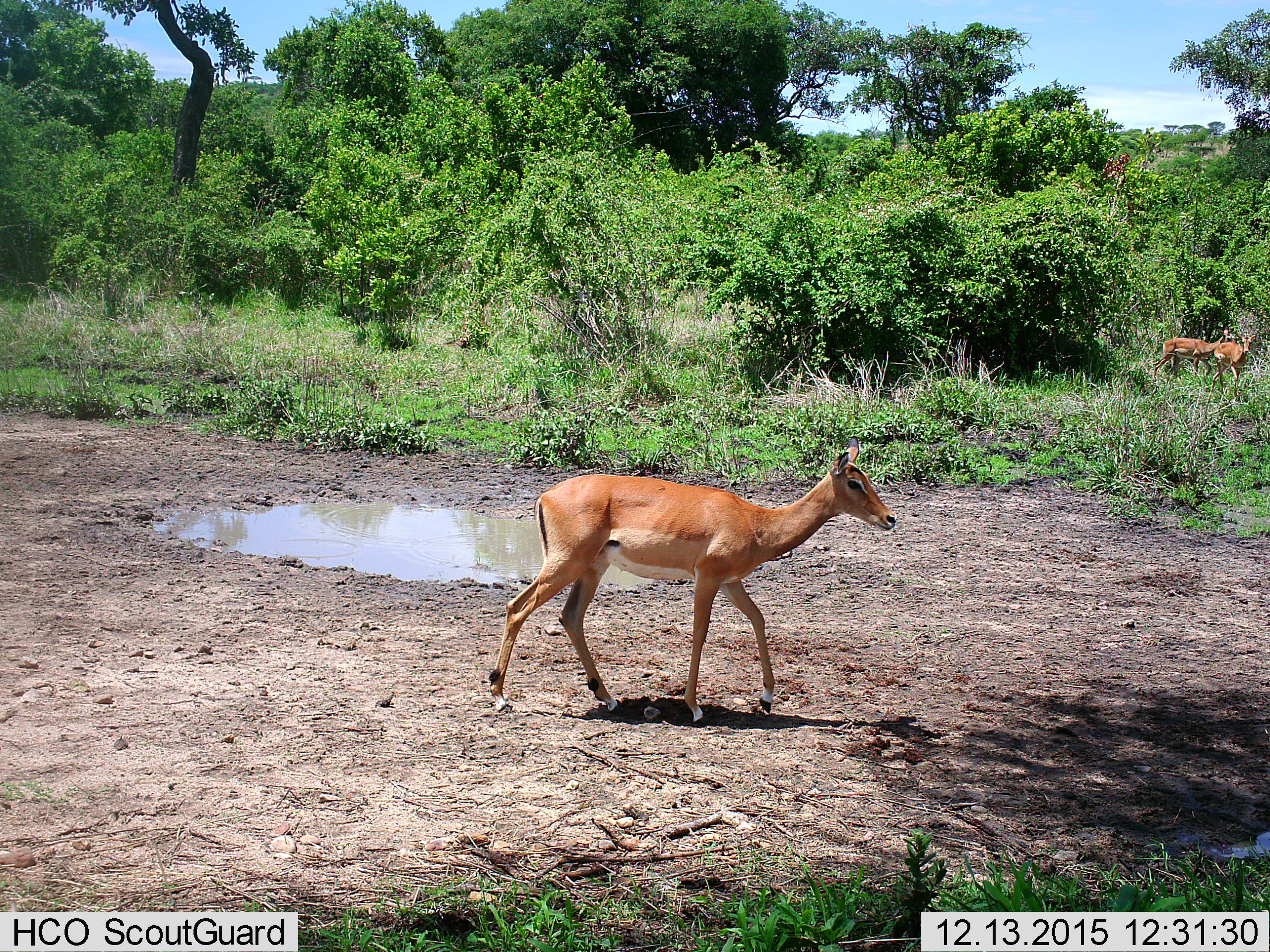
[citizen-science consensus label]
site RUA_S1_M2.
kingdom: Animalia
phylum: Chordata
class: Mammalia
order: Artiodactyla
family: Bovidae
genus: Aepyceros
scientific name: Aepyceros melampus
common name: impala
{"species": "impala (Aepyceros melampus)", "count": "3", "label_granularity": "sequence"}